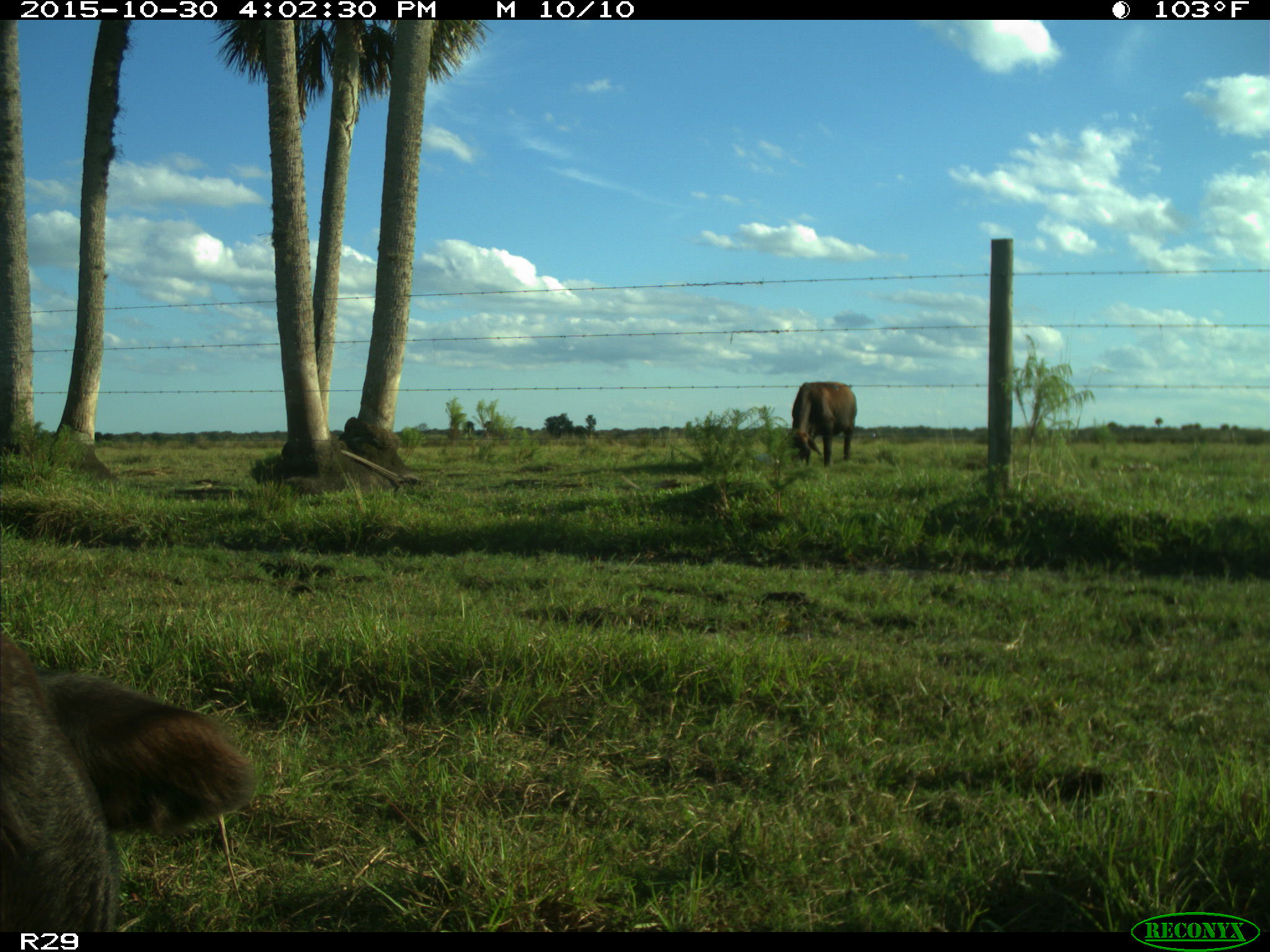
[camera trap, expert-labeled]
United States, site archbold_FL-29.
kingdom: Animalia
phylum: Chordata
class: Mammalia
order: Artiodactyla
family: Bovidae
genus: Bos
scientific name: Bos taurus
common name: domestic cow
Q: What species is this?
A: Bos taurus (domestic cow).